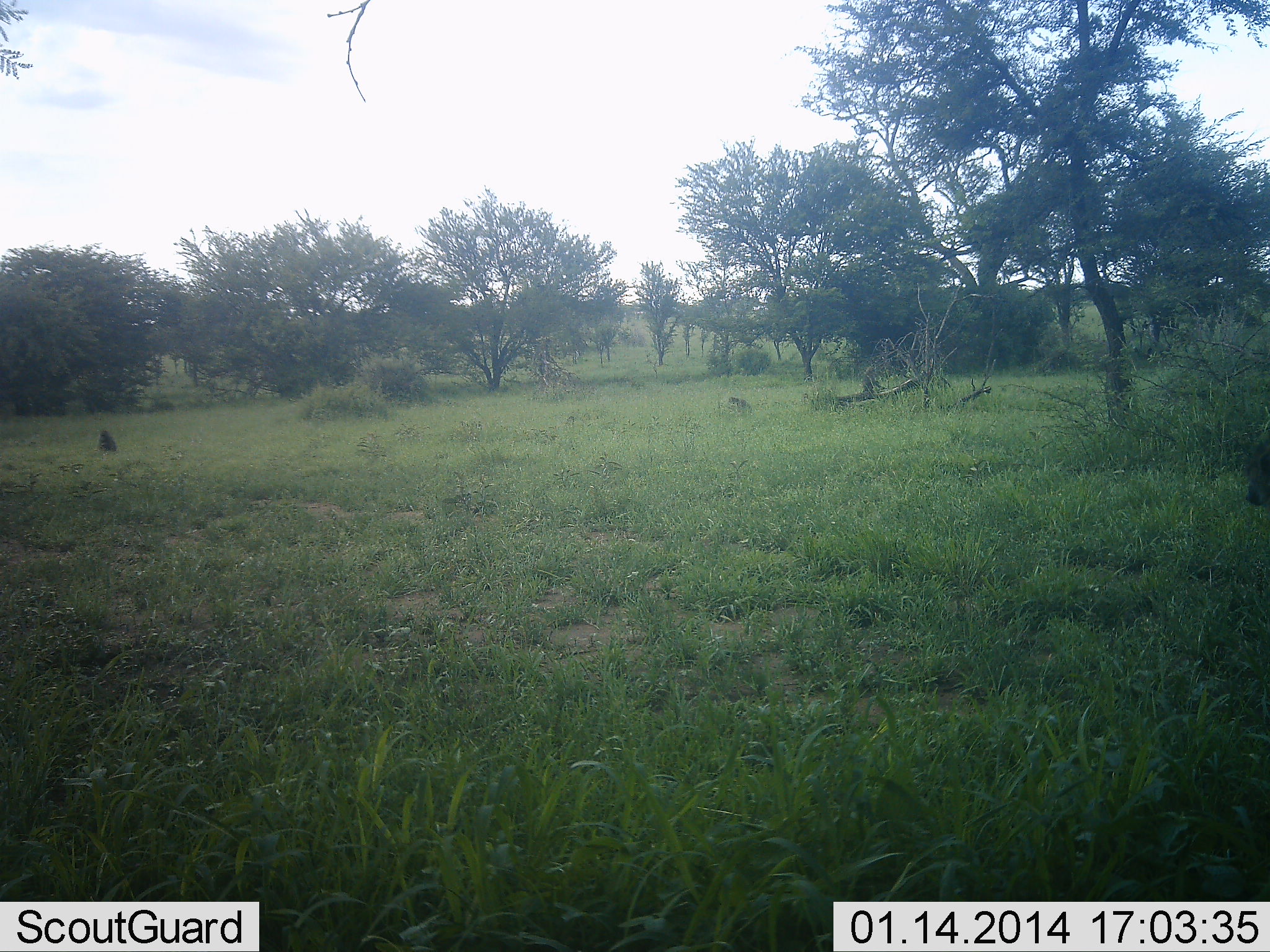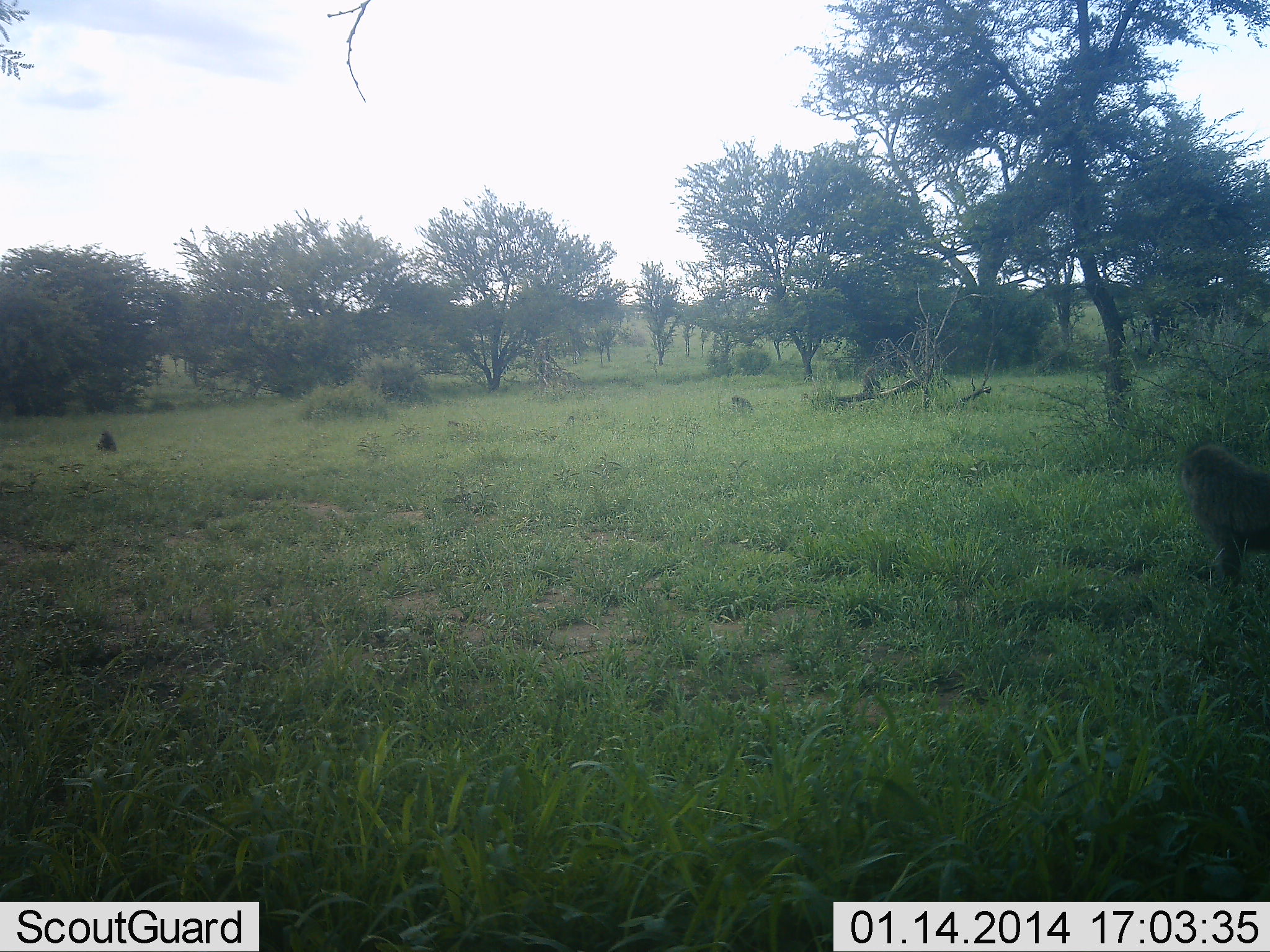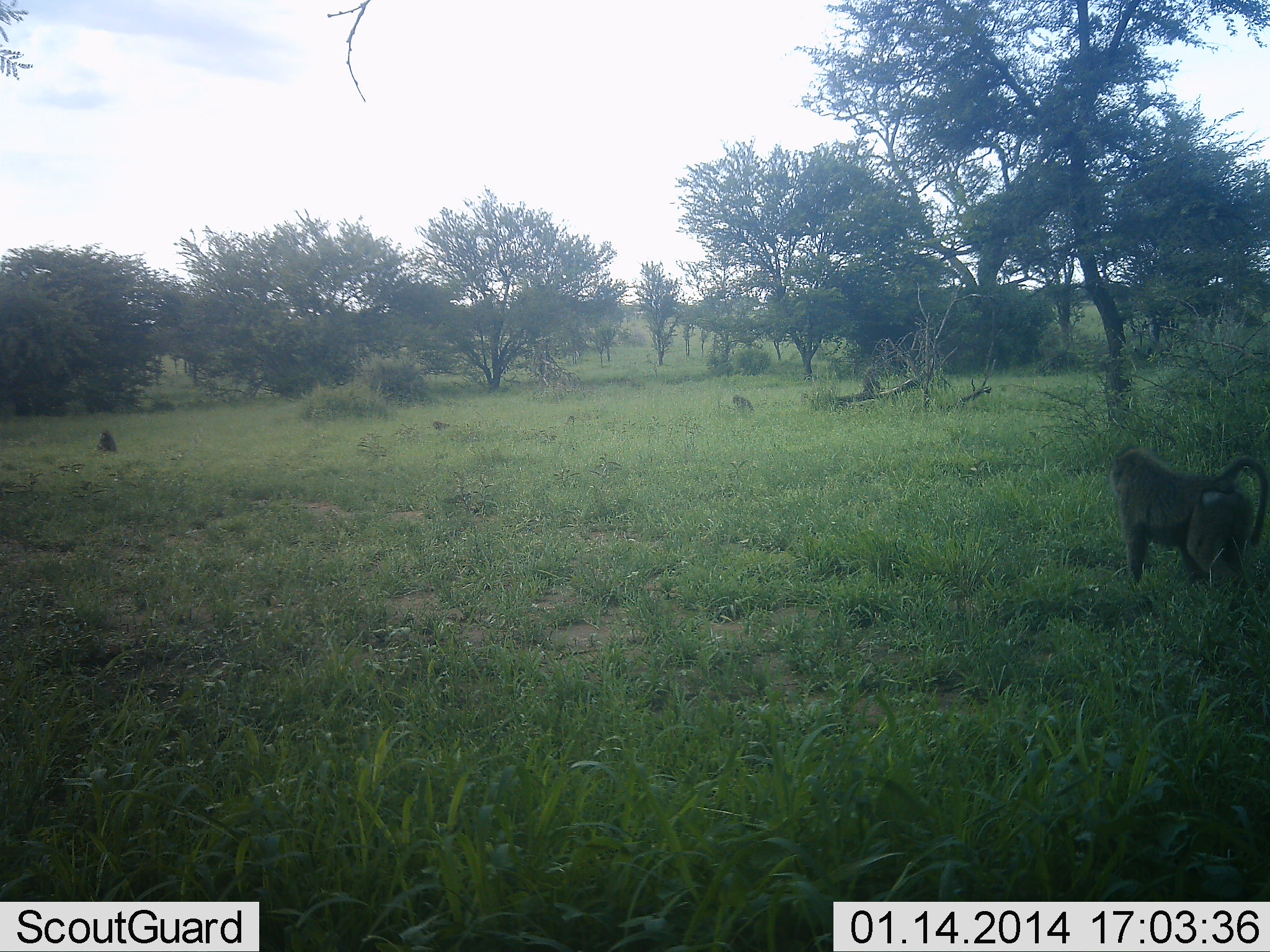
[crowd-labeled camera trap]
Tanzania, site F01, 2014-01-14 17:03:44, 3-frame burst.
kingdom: Animalia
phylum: Chordata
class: Mammalia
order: Primates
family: Cercopithecidae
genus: Papio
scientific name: Papio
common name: baboon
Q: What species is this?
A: Baboon (Papio).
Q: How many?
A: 5.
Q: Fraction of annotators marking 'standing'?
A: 60%.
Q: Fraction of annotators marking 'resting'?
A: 50%.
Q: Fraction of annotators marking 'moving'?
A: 90%.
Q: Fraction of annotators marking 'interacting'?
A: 0%.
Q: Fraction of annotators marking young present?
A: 0%.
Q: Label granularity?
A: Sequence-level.